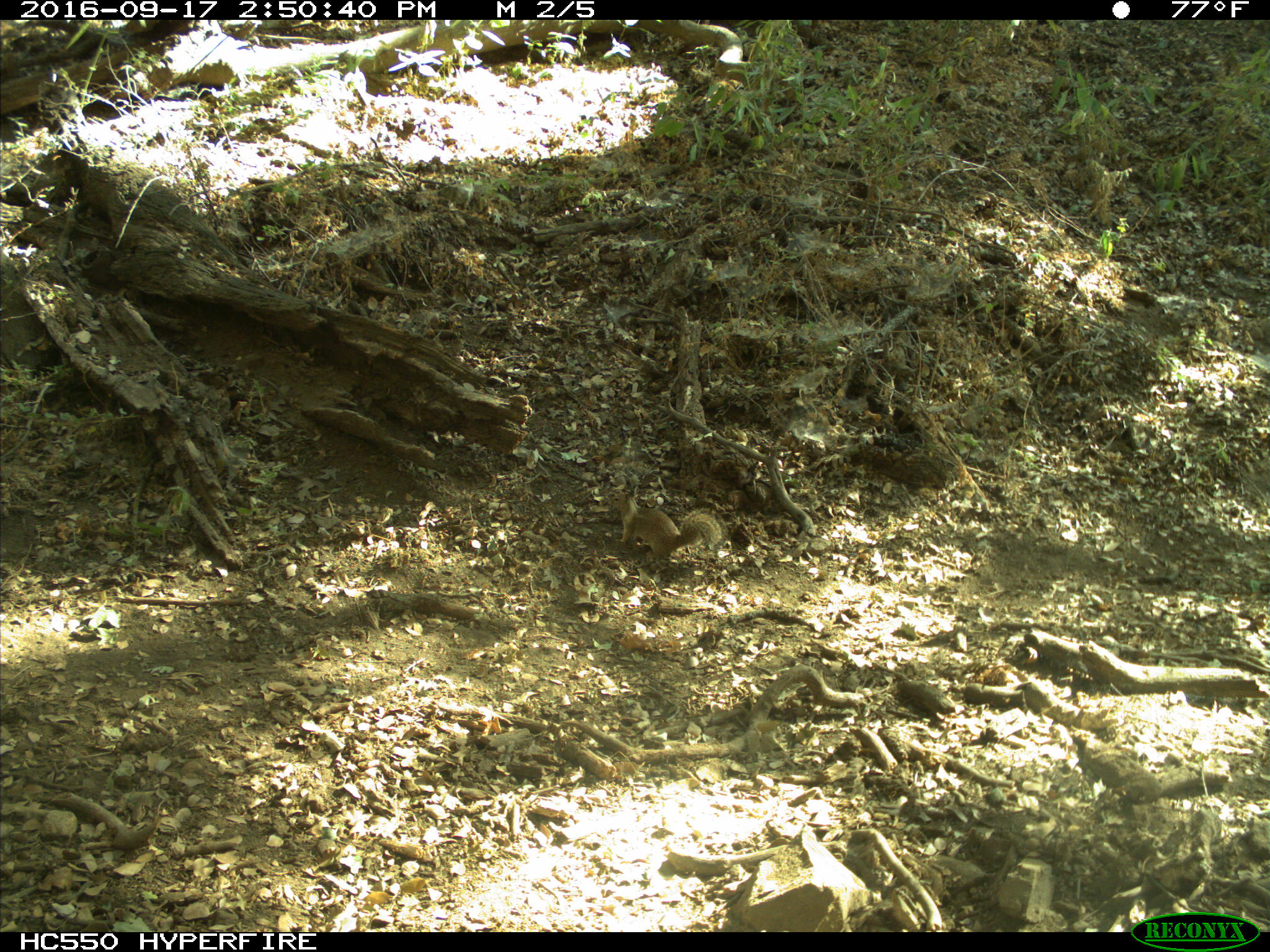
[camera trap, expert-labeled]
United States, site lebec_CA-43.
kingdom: Animalia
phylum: Chordata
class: Mammalia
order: Rodentia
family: Sciuridae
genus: Otospermophilus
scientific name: Otospermophilus beecheyi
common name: california ground squirrel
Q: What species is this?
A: Otospermophilus beecheyi (california ground squirrel).